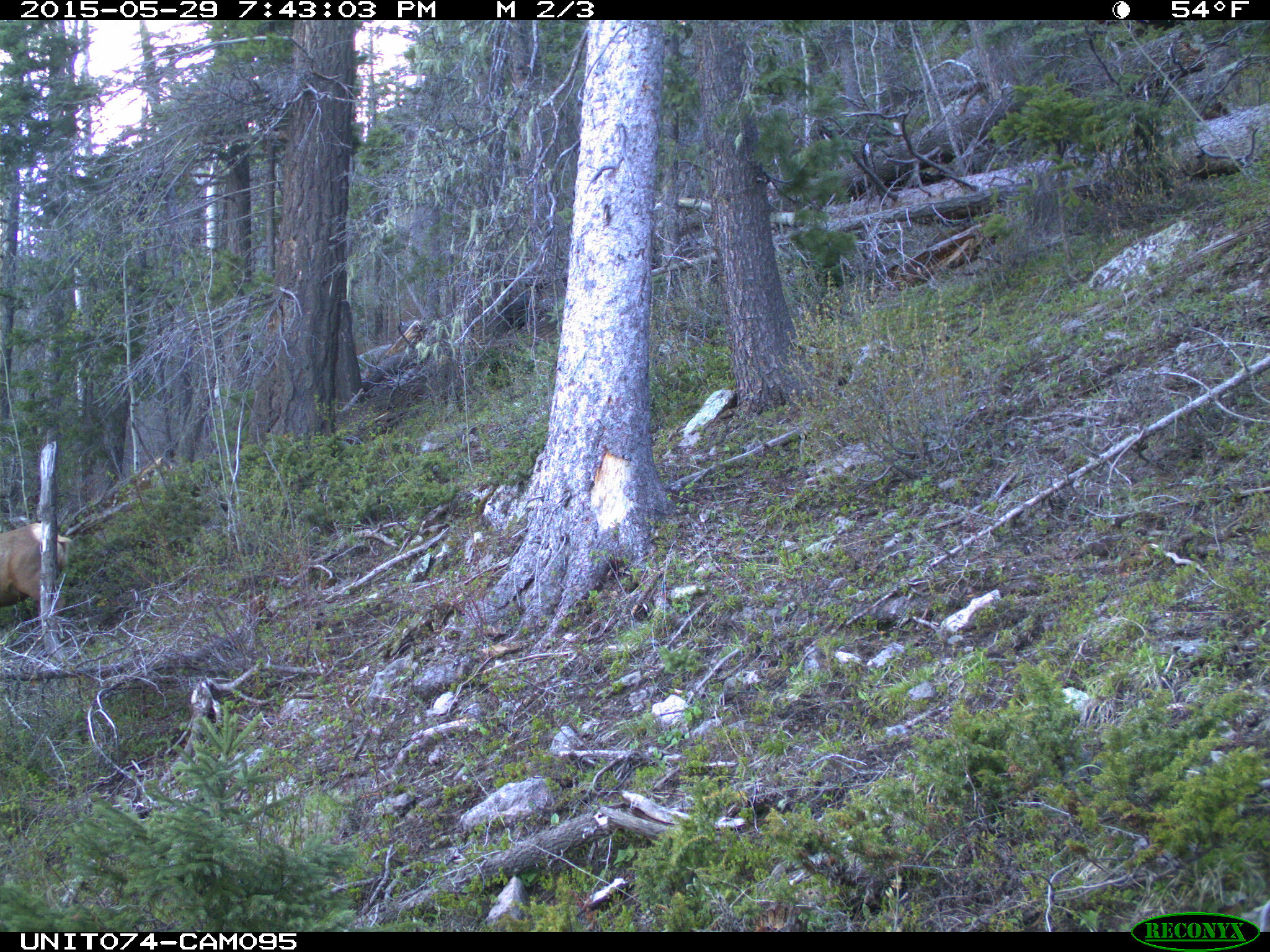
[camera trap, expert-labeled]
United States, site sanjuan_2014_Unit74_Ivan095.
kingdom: Animalia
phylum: Chordata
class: Mammalia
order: Artiodactyla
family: Cervidae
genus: Cervus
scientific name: Cervus elaphus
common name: red deer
Cervus elaphus (red deer).